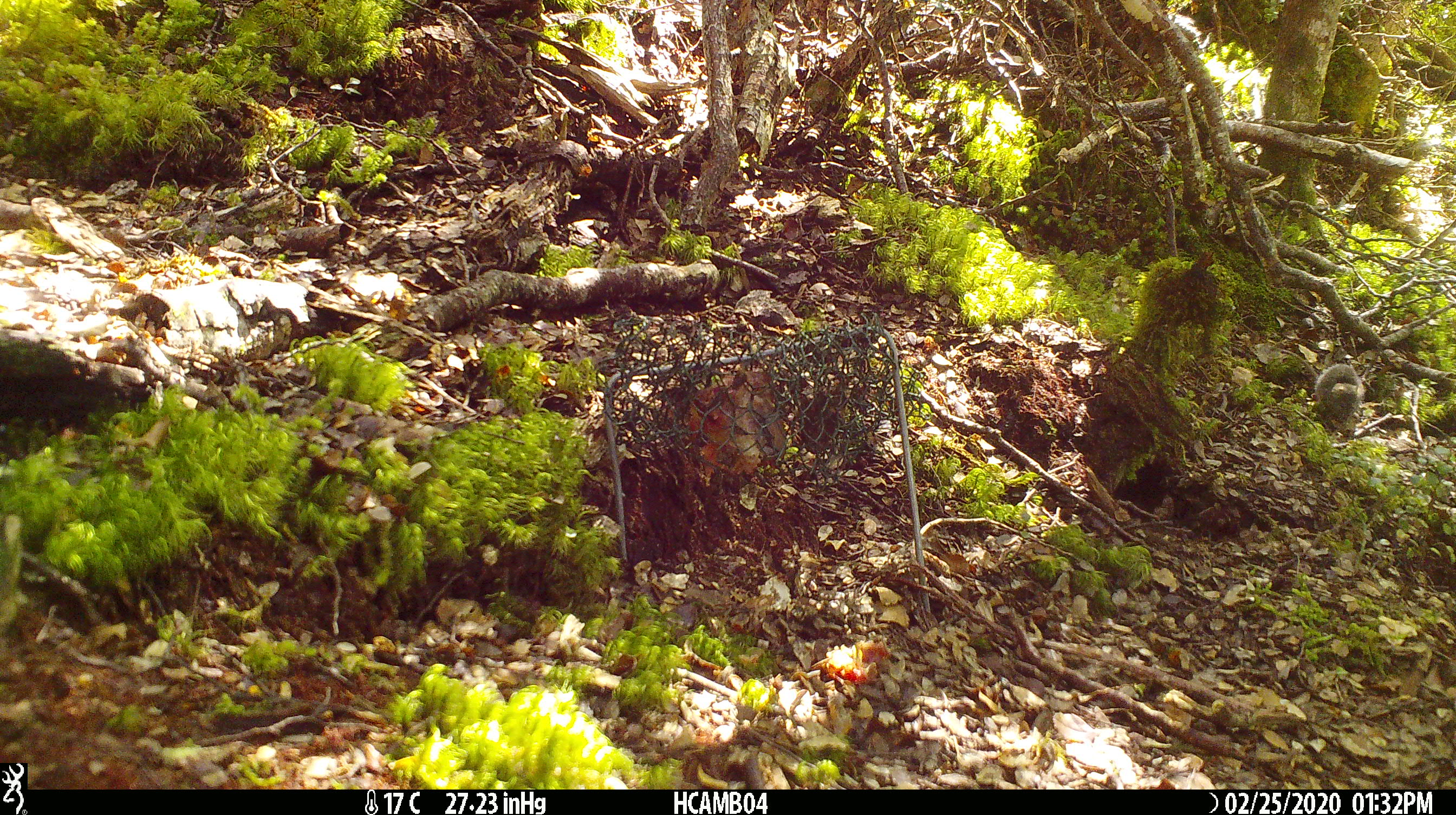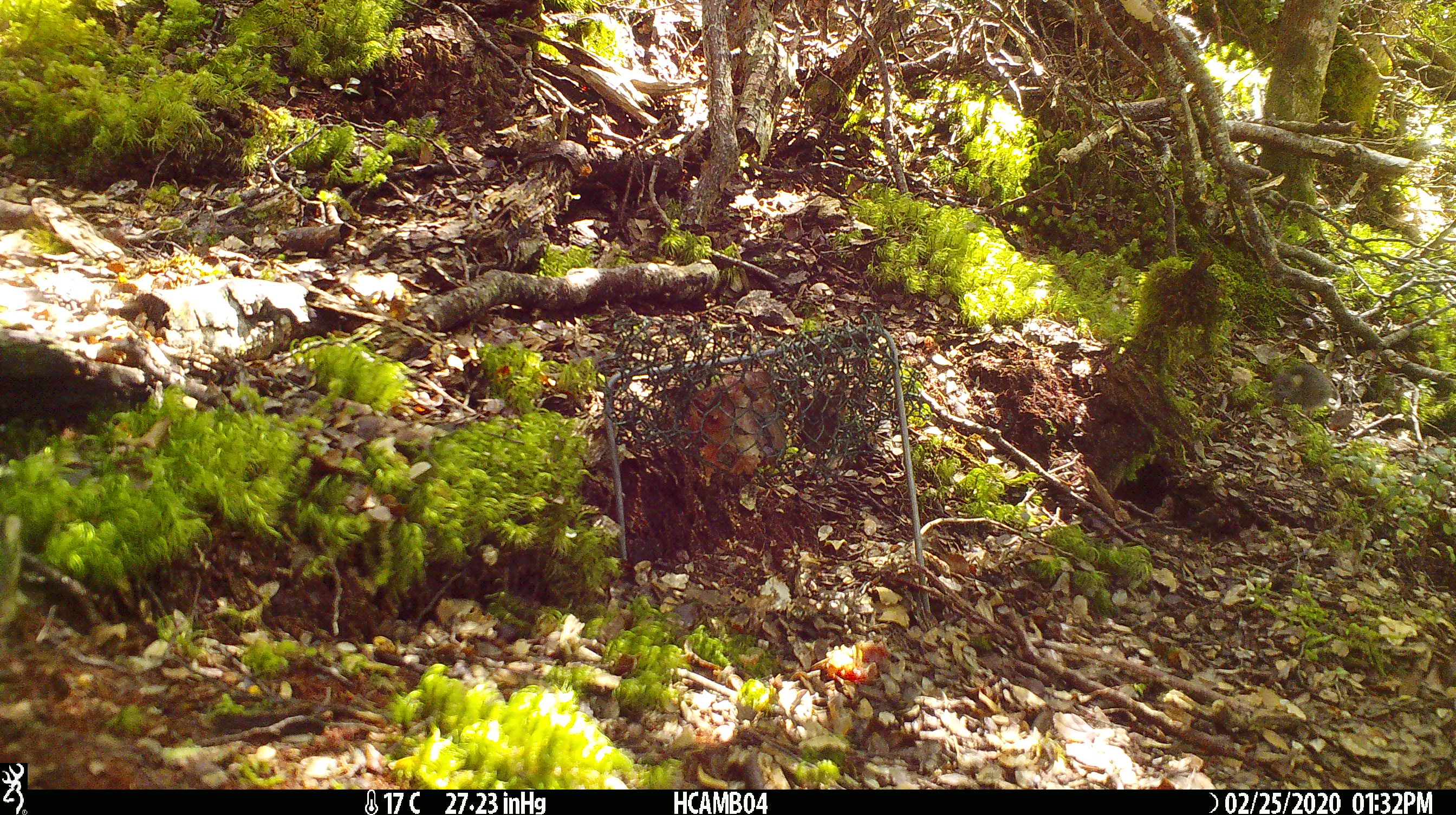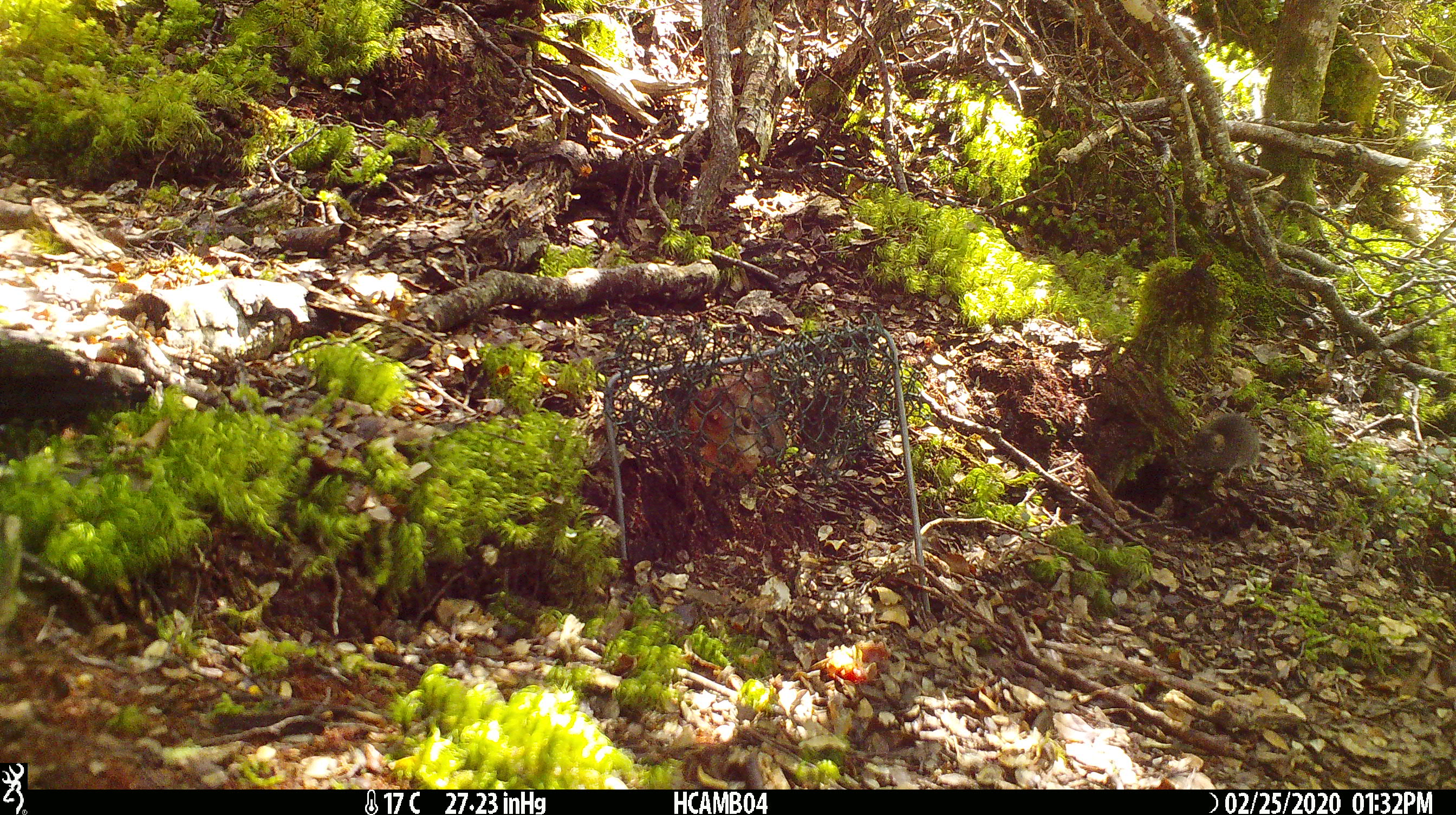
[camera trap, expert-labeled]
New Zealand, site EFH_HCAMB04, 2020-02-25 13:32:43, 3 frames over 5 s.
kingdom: Animalia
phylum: Chordata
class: Mammalia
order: Rodentia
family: Muridae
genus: Mus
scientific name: Mus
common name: mouse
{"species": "mouse (Mus)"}